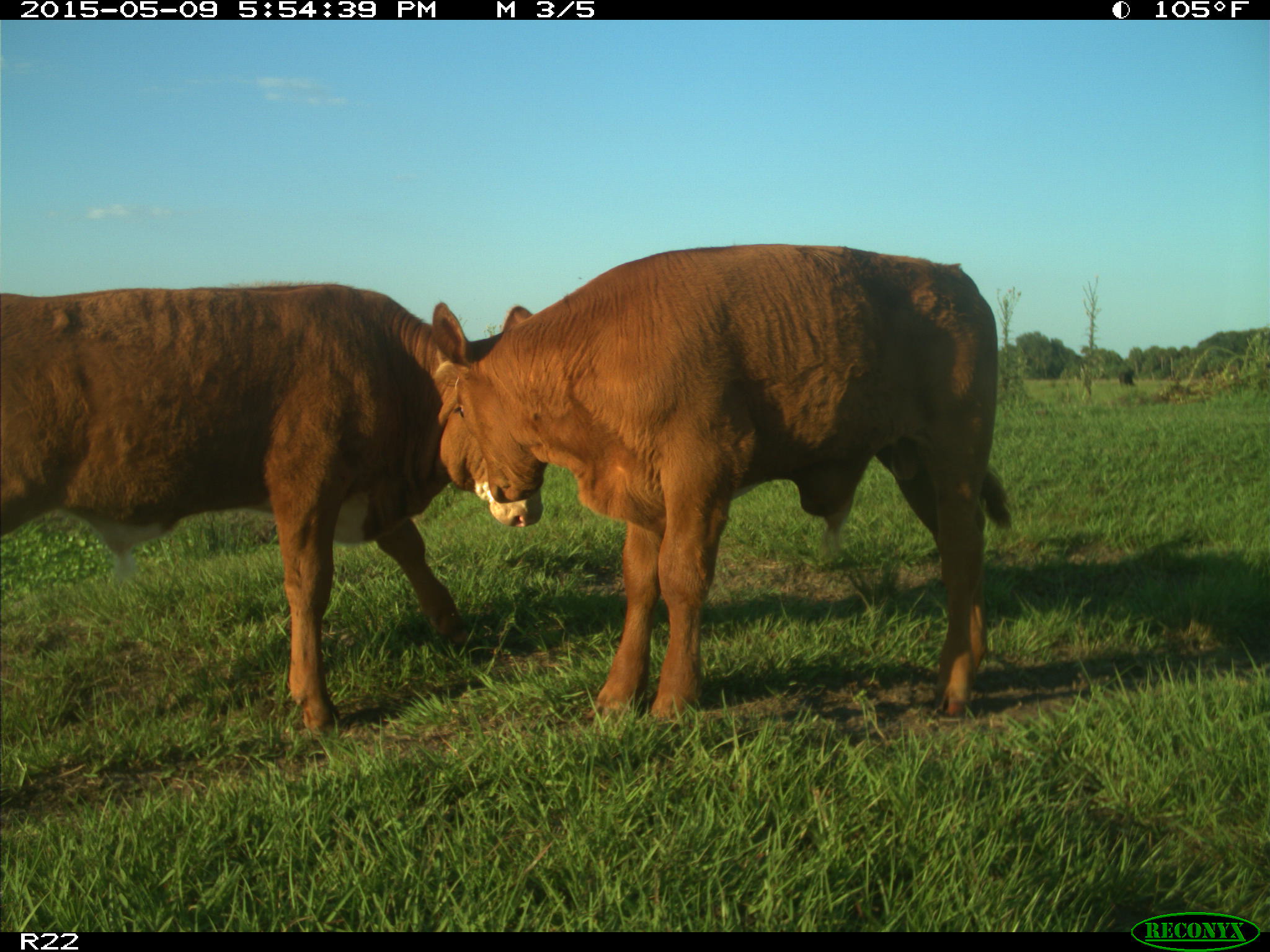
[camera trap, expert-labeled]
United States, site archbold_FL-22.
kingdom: Animalia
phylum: Chordata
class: Mammalia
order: Artiodactyla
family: Bovidae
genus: Bos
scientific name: Bos taurus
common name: domestic cow